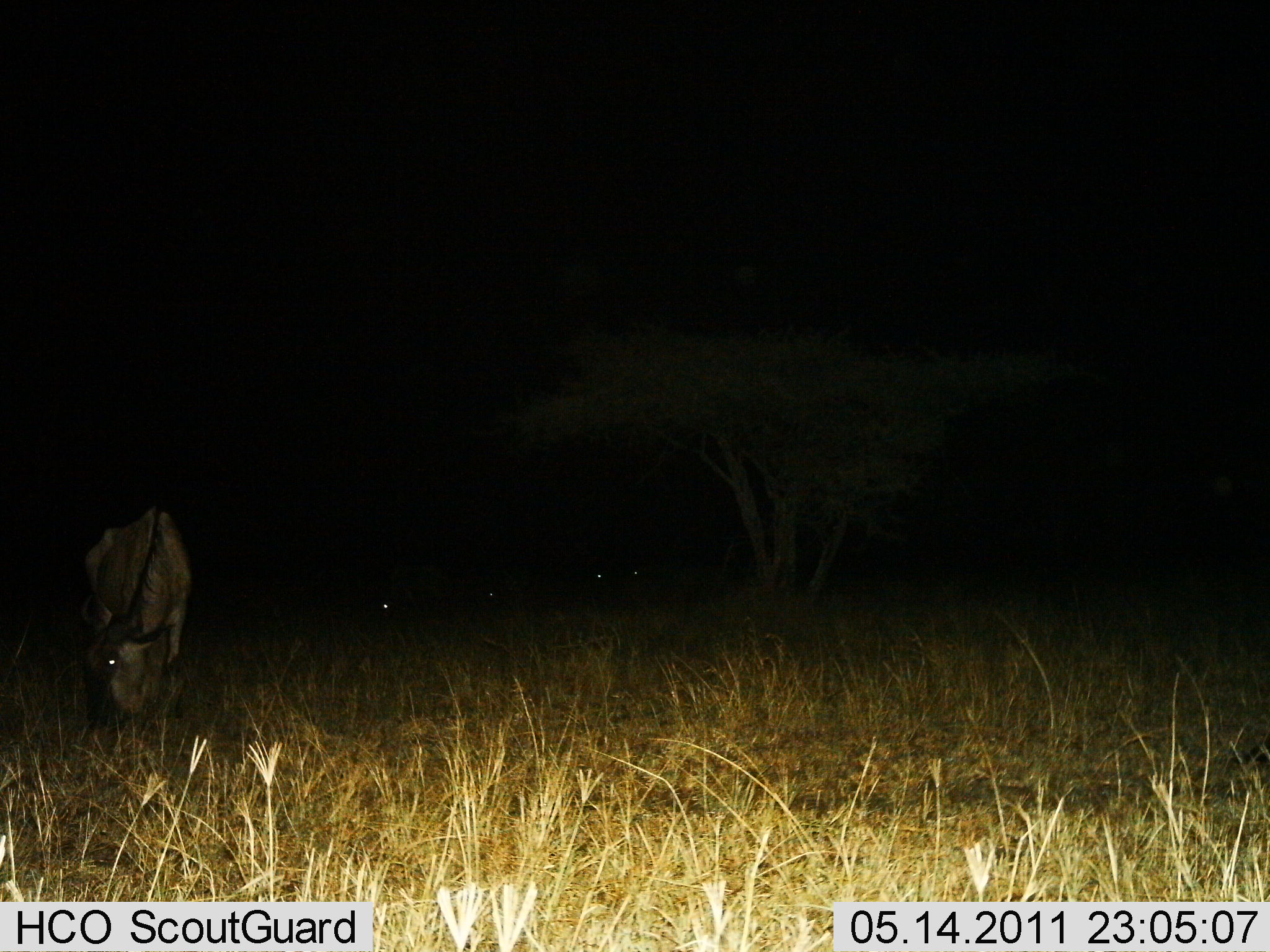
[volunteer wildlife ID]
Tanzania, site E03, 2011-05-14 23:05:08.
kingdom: Animalia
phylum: Chordata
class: Mammalia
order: Artiodactyla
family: Bovidae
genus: Connochaetes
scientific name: Connochaetes taurinus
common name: blue wildebeest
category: wildebeest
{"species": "wildebeest (blue wildebeest) (Connochaetes taurinus)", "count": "1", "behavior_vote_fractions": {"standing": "33%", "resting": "0%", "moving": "0%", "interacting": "0%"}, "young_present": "0%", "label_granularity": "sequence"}